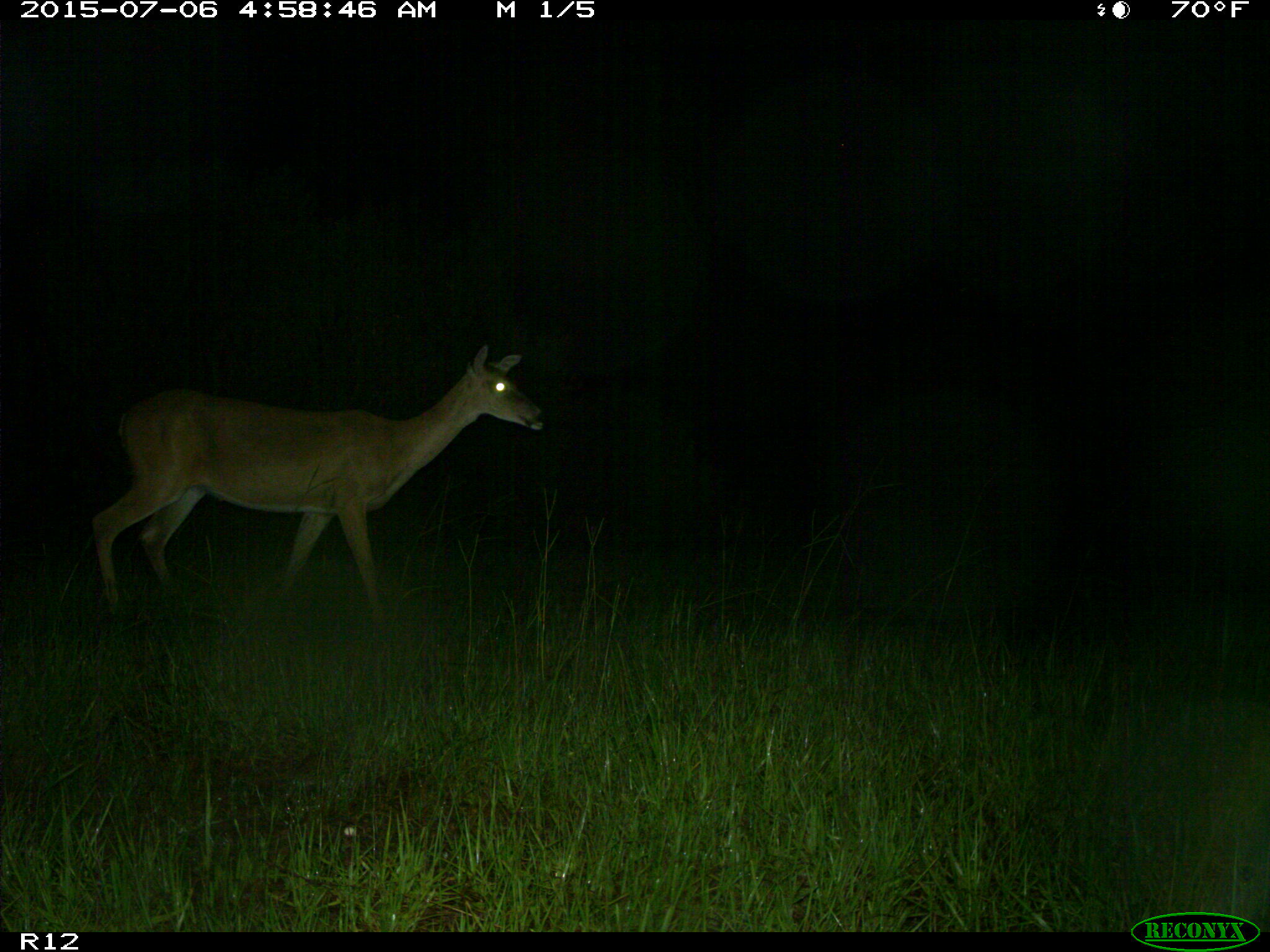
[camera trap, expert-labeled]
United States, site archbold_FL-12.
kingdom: Animalia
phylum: Chordata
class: Mammalia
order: Artiodactyla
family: Cervidae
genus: Odocoileus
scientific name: Odocoileus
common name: deer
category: unidentified deer